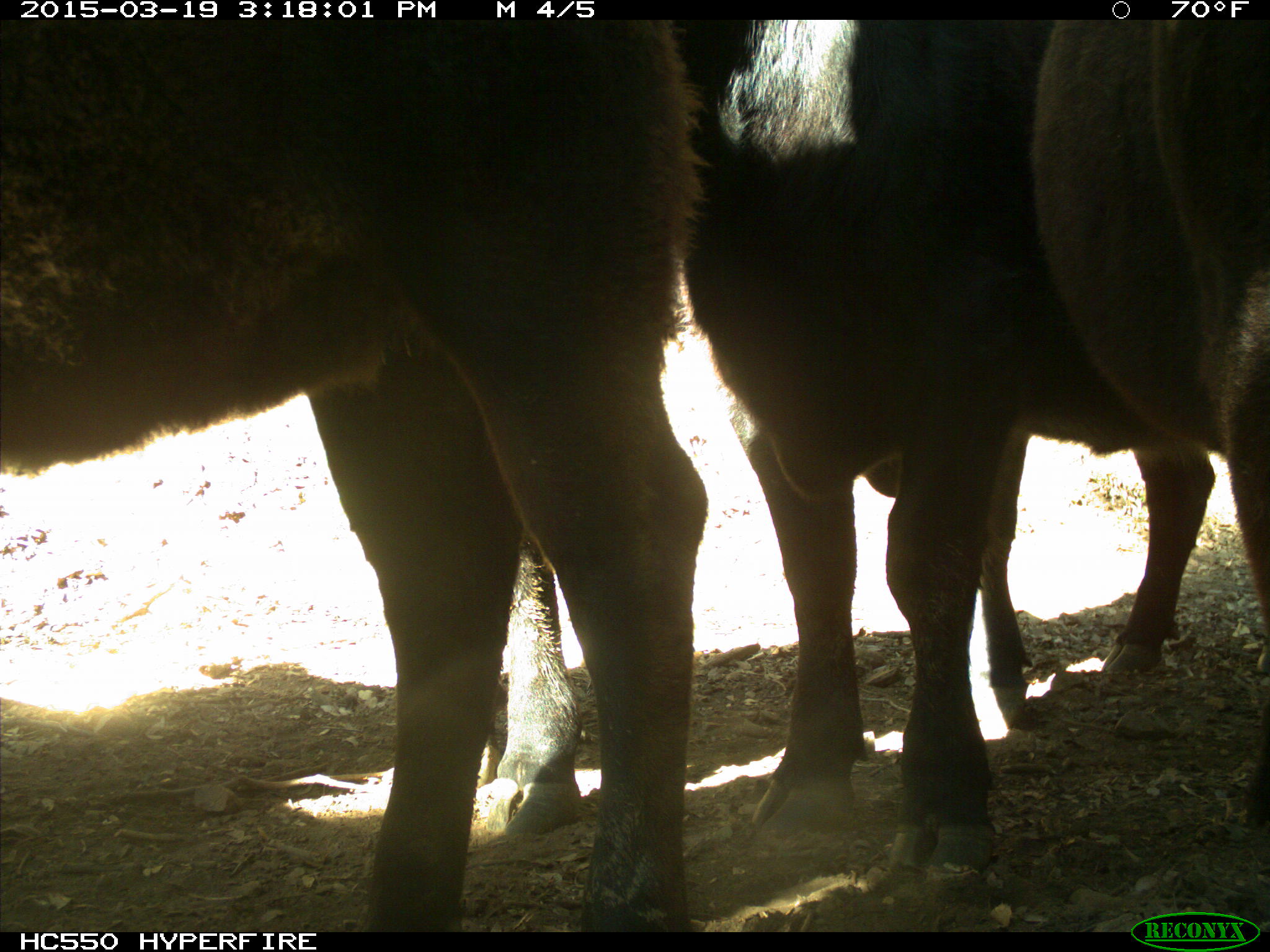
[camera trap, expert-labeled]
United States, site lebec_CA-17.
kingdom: Animalia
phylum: Chordata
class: Mammalia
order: Artiodactyla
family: Bovidae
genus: Bos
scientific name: Bos taurus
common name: domestic cow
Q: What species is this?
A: Bos taurus (domestic cow).